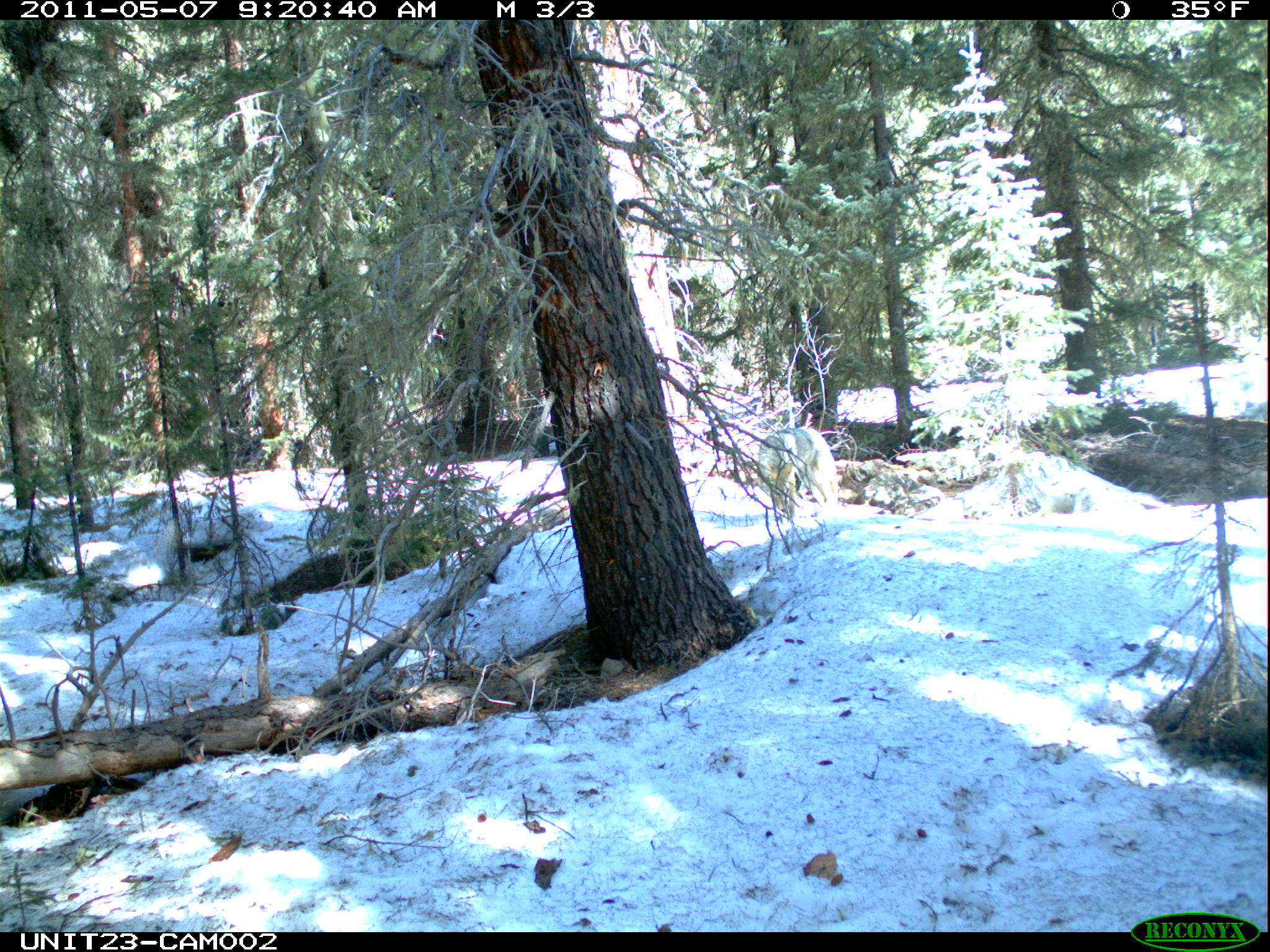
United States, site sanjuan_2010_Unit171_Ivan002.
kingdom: Animalia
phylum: Chordata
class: Mammalia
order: Carnivora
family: Canidae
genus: Canis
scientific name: Canis latrans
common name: coyote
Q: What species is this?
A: Canis latrans (coyote).